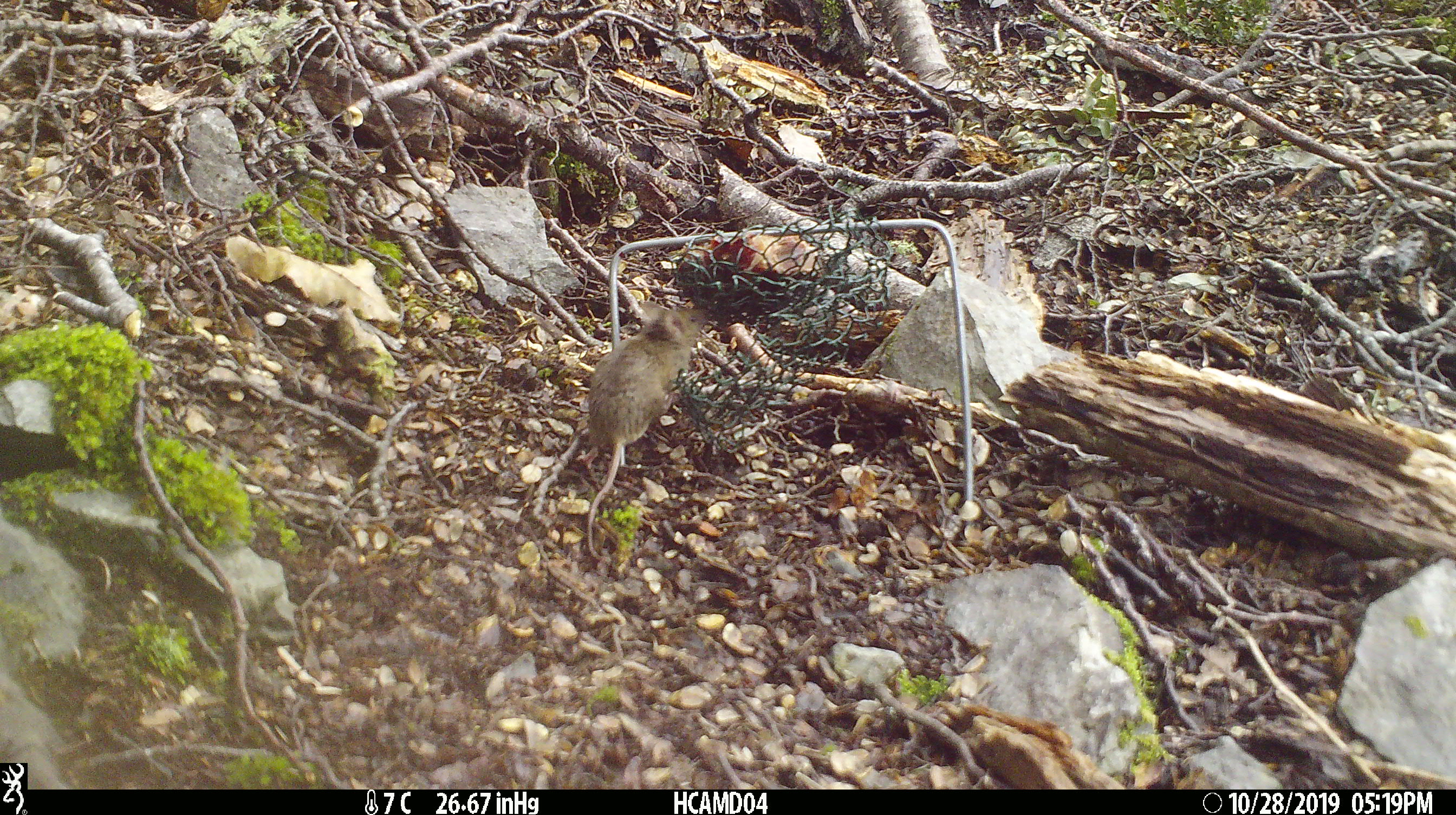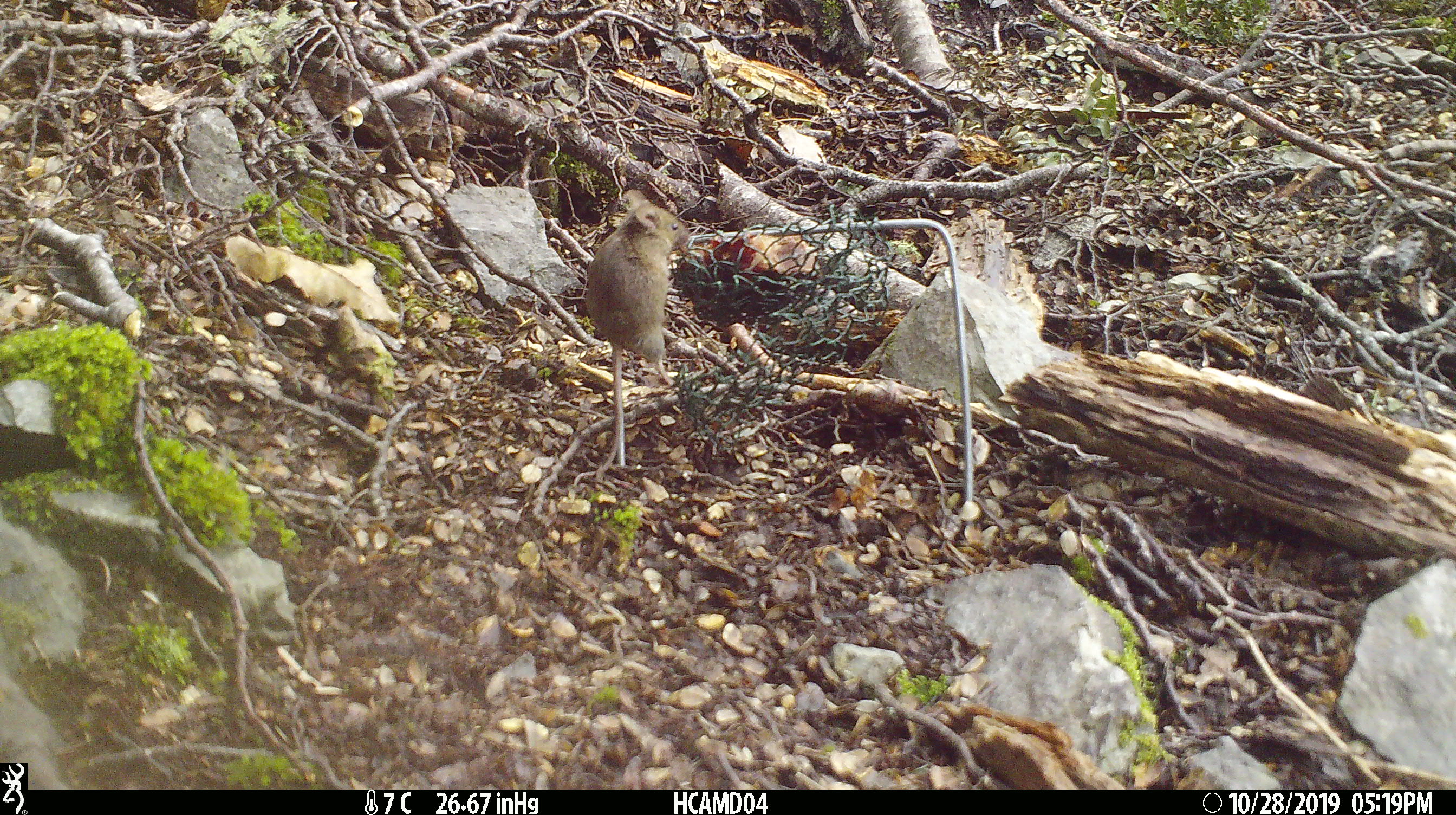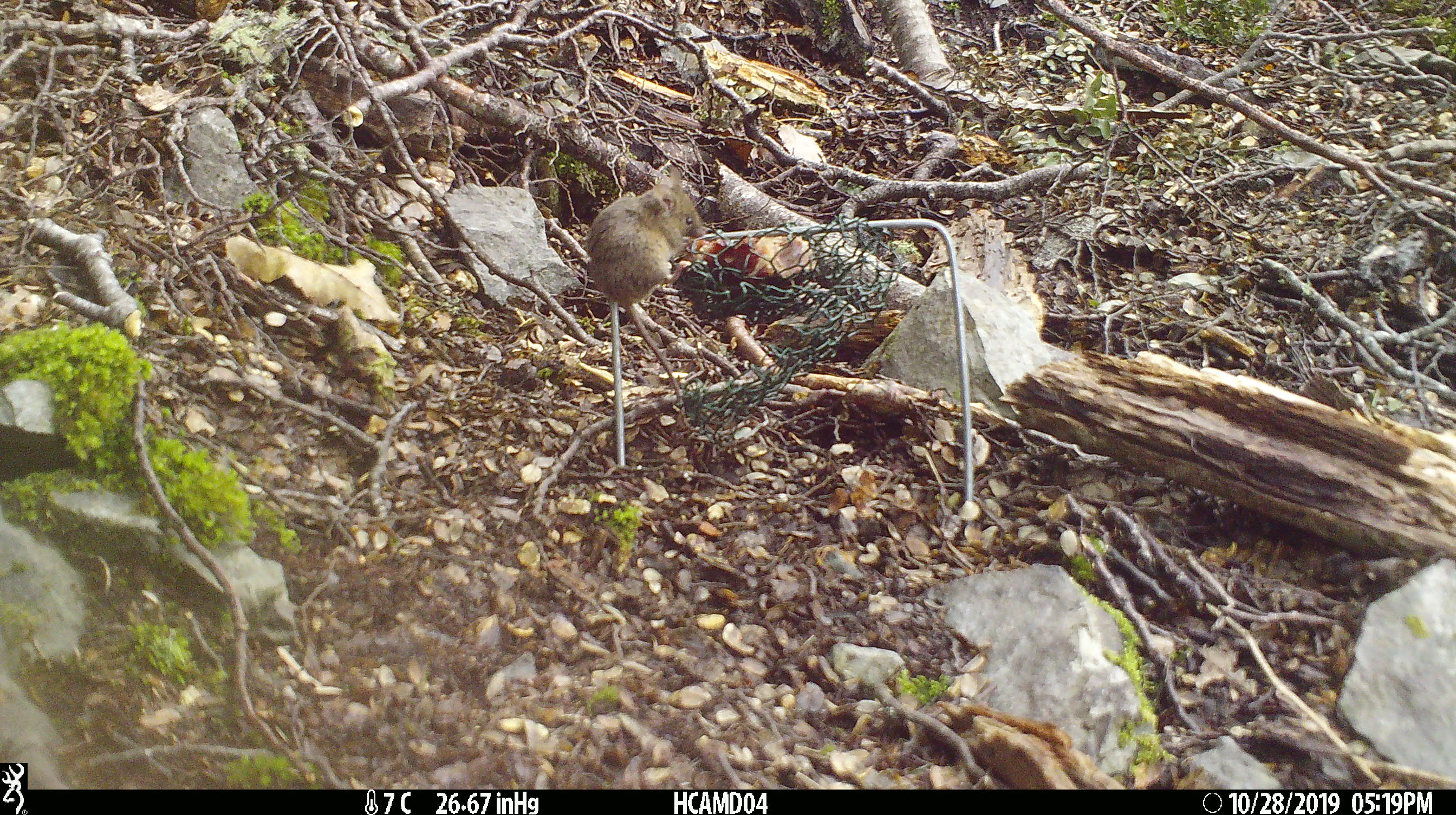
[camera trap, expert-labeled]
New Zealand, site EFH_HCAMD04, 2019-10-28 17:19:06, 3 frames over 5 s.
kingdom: Animalia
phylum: Chordata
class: Mammalia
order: Rodentia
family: Muridae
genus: Mus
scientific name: Mus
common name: mouse